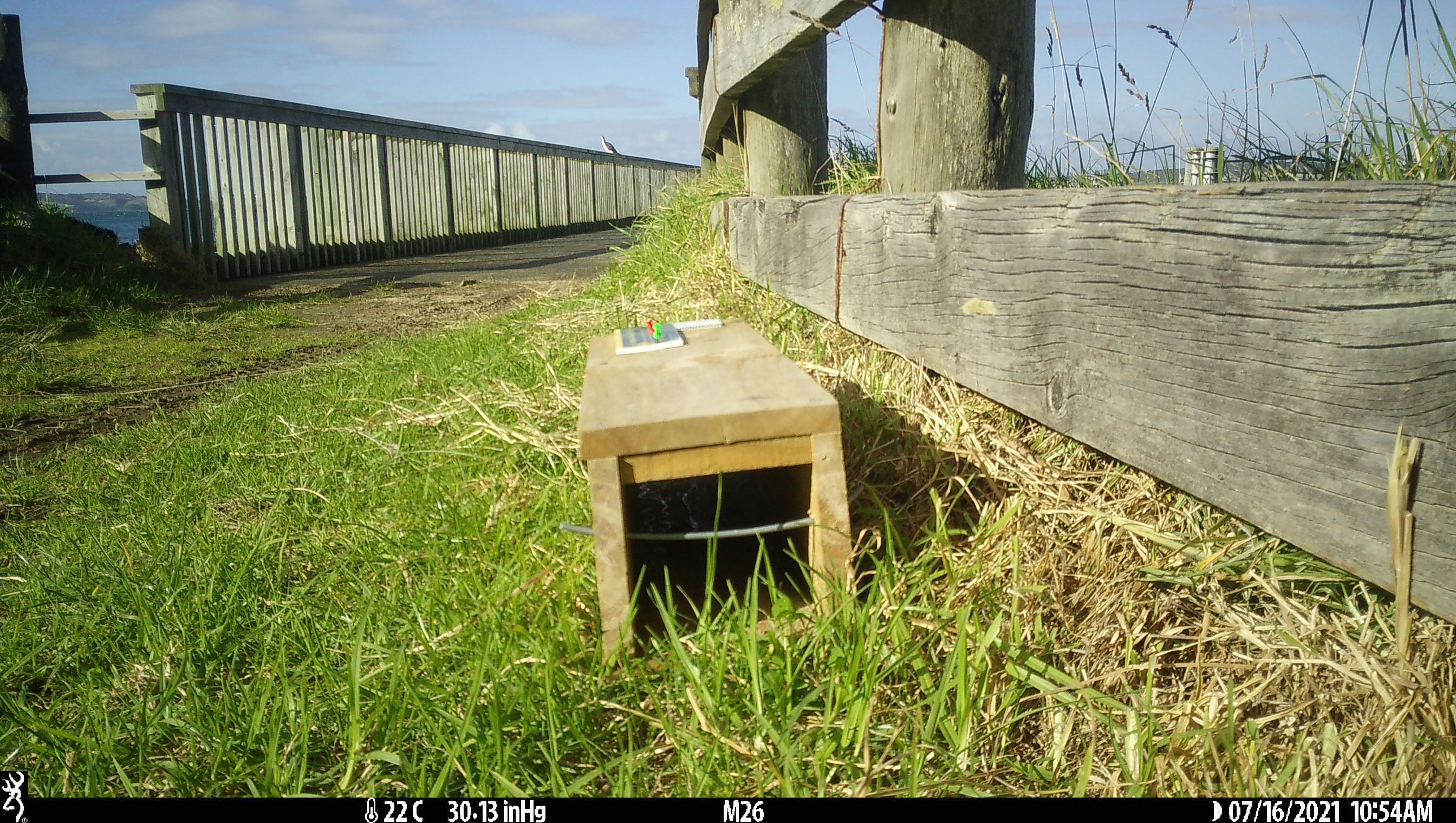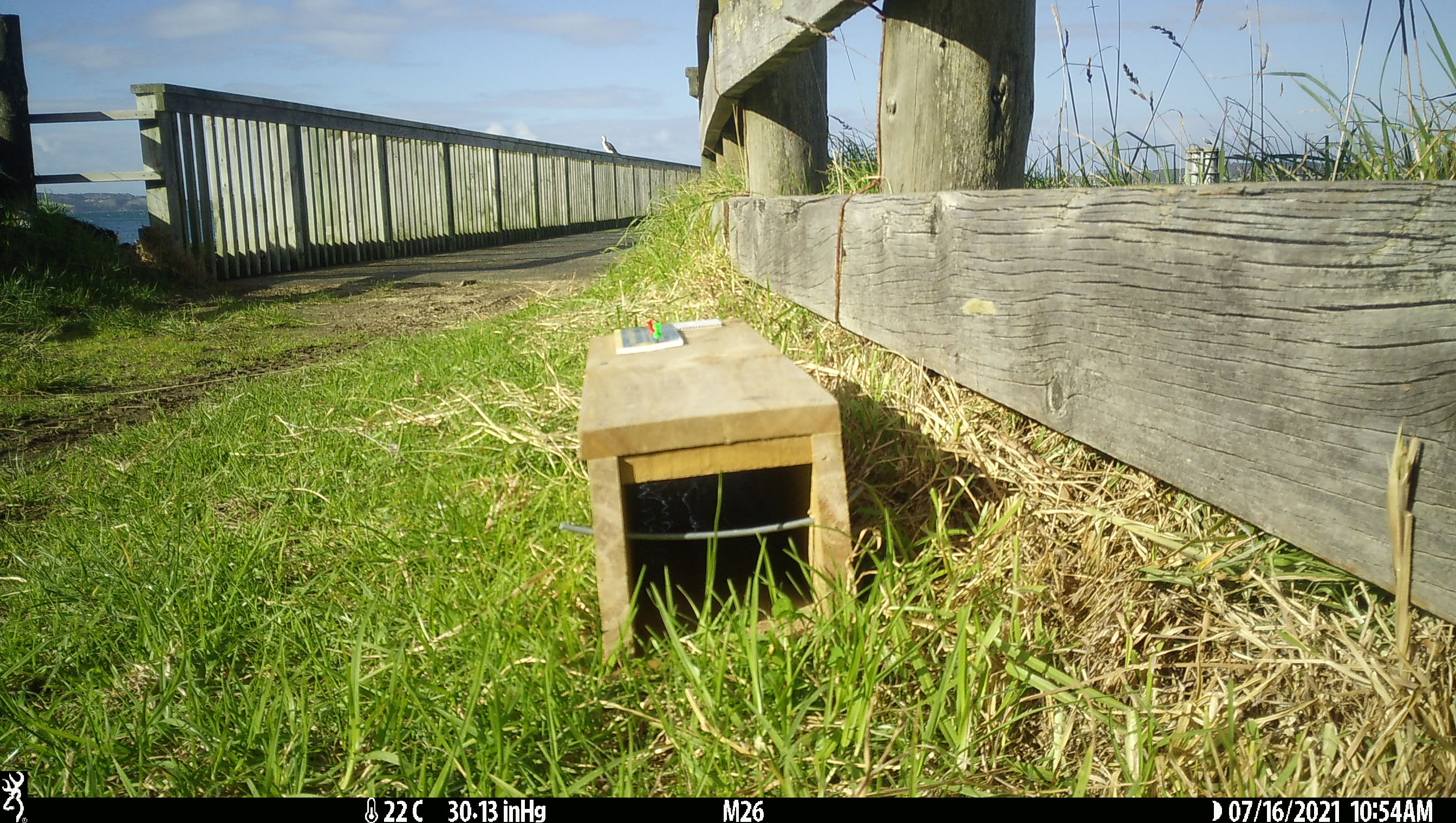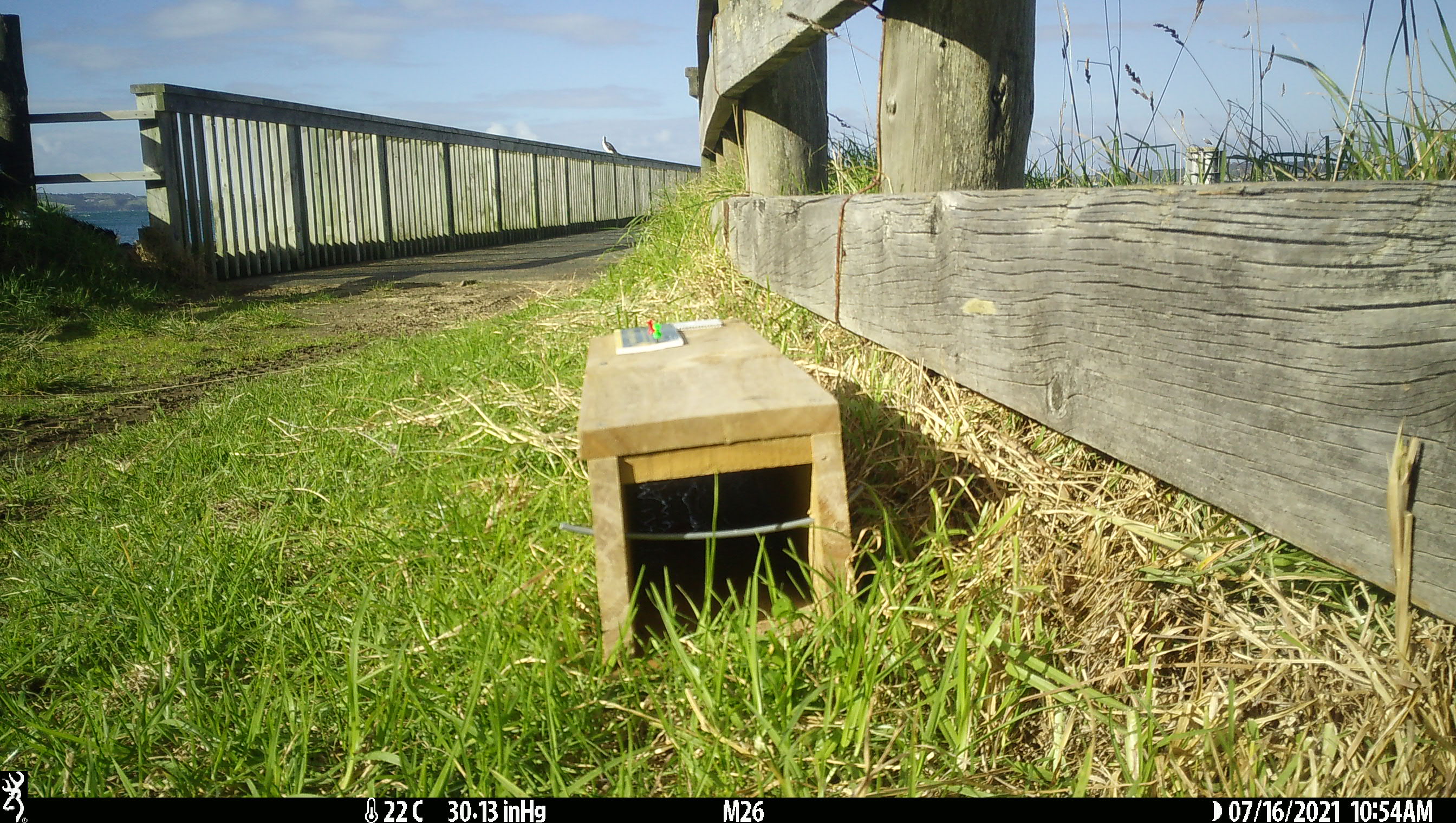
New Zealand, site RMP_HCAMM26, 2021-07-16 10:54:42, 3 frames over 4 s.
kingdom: Animalia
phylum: Chordata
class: Aves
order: Suliformes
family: Phalacrocoracidae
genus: Gulosus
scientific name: Gulosus aristotelis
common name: common shag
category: shag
Shag (common shag) (Gulosus aristotelis).